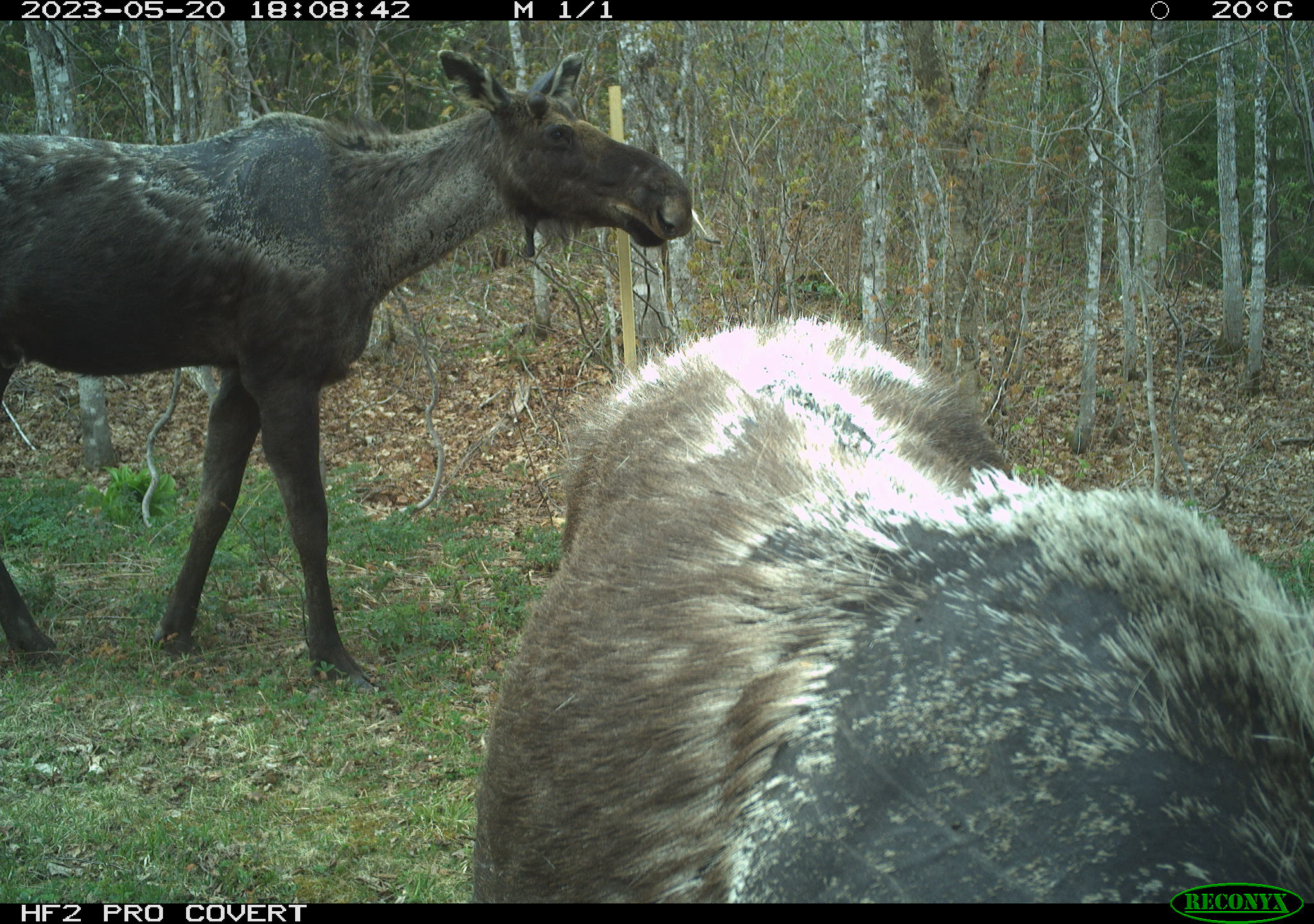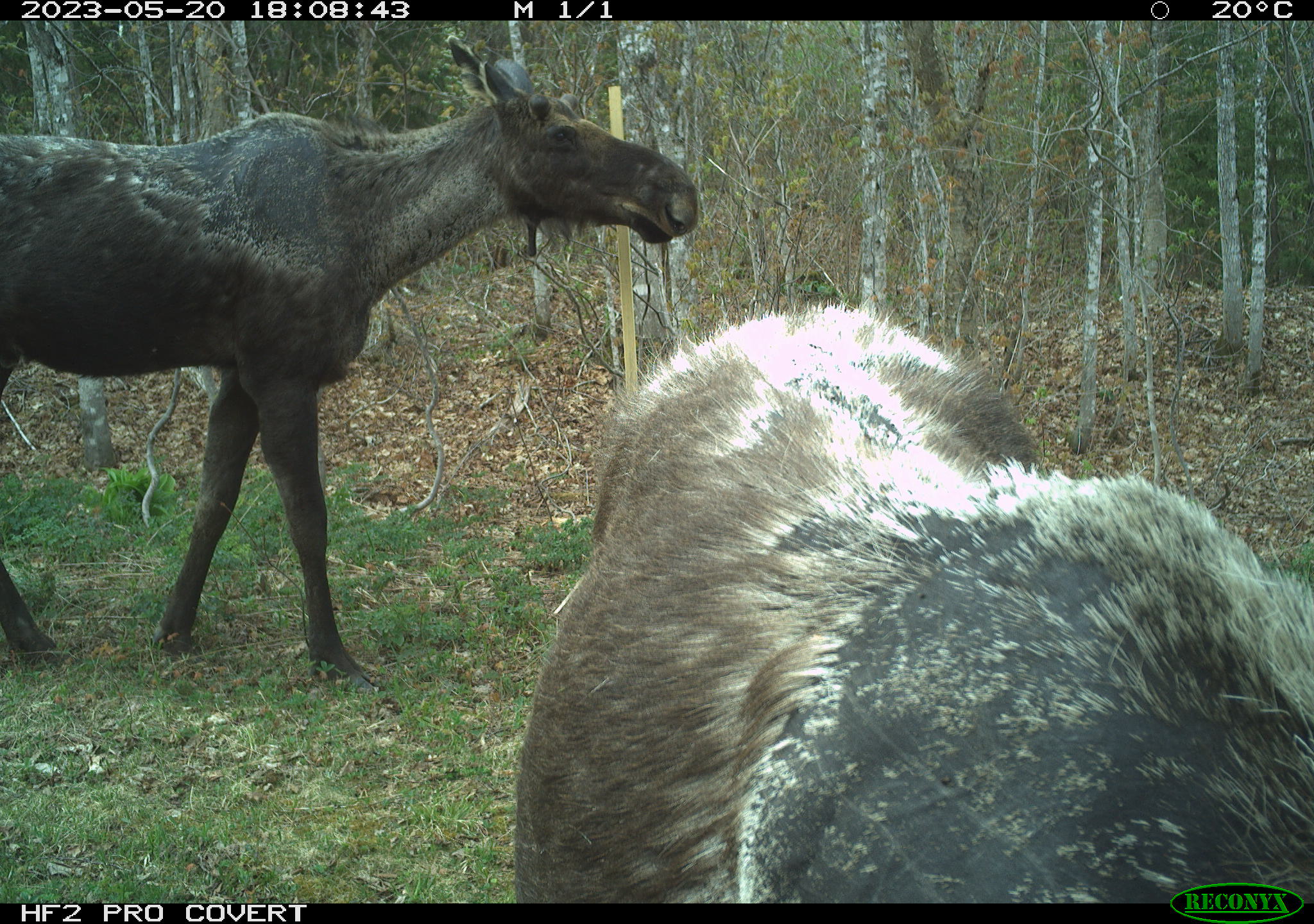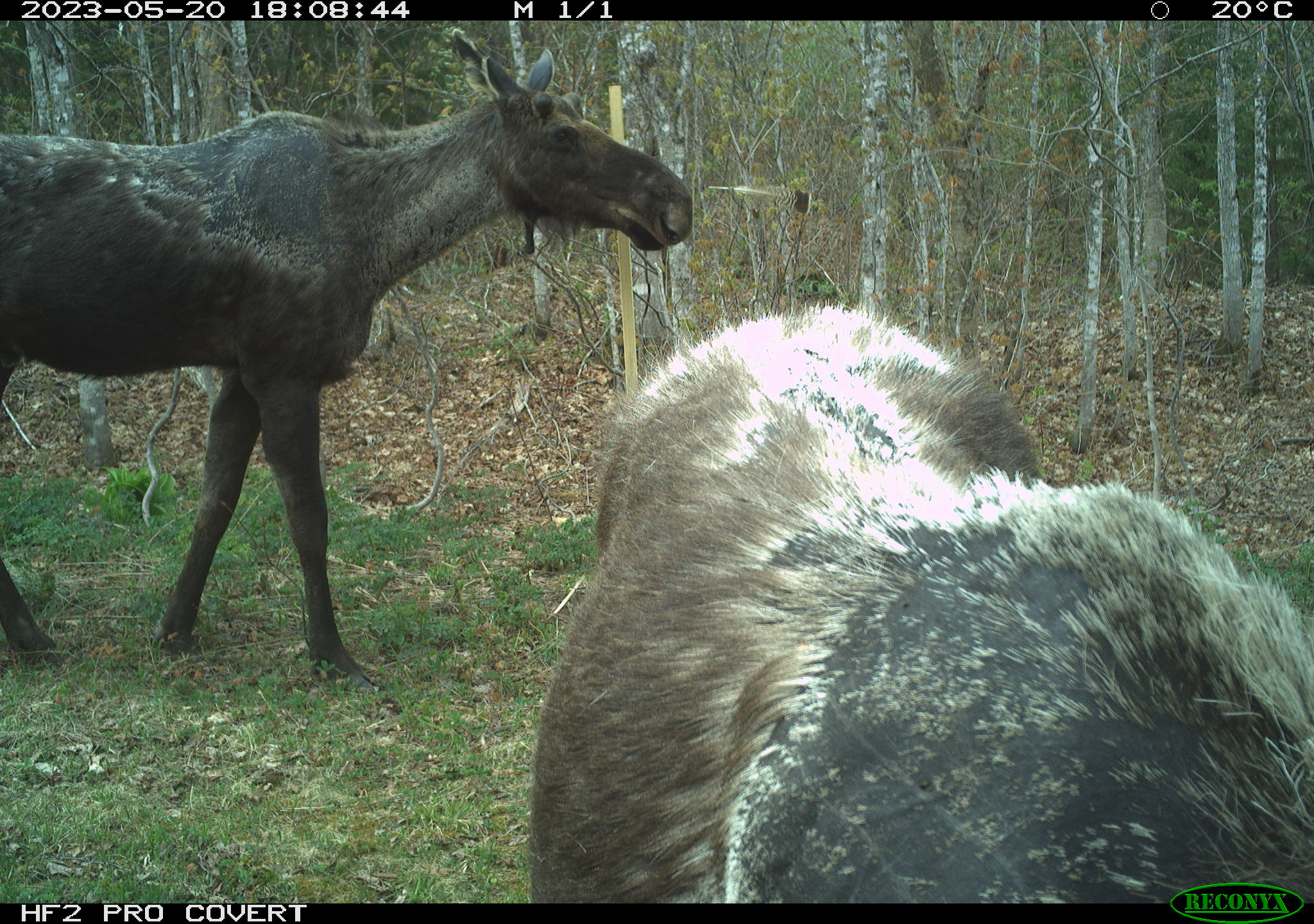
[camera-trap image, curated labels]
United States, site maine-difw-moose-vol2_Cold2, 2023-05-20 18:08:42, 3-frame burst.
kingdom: Animalia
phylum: Chordata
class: Mammalia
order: Artiodactyla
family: Cervidae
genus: Alces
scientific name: Alces alces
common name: moose